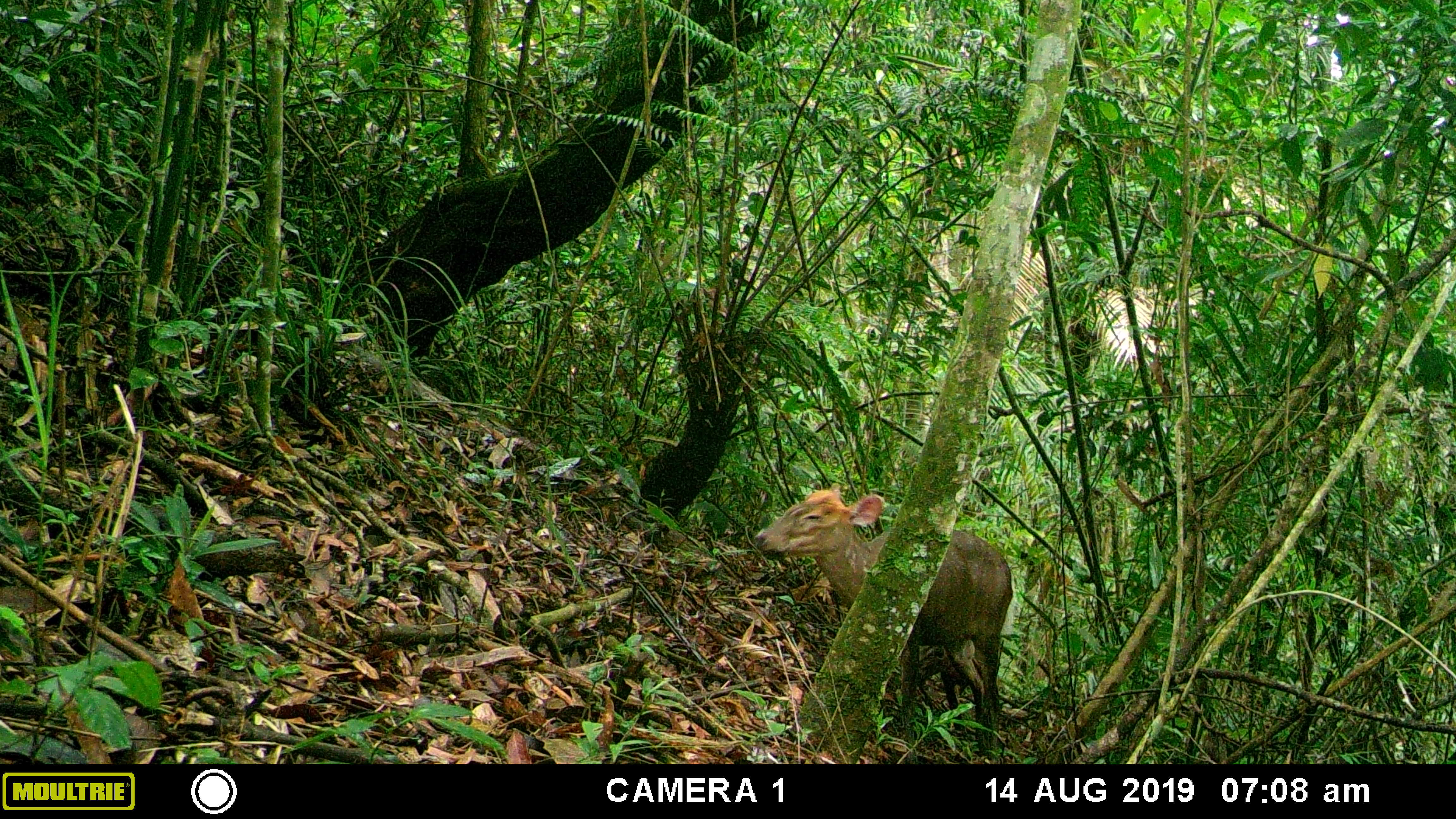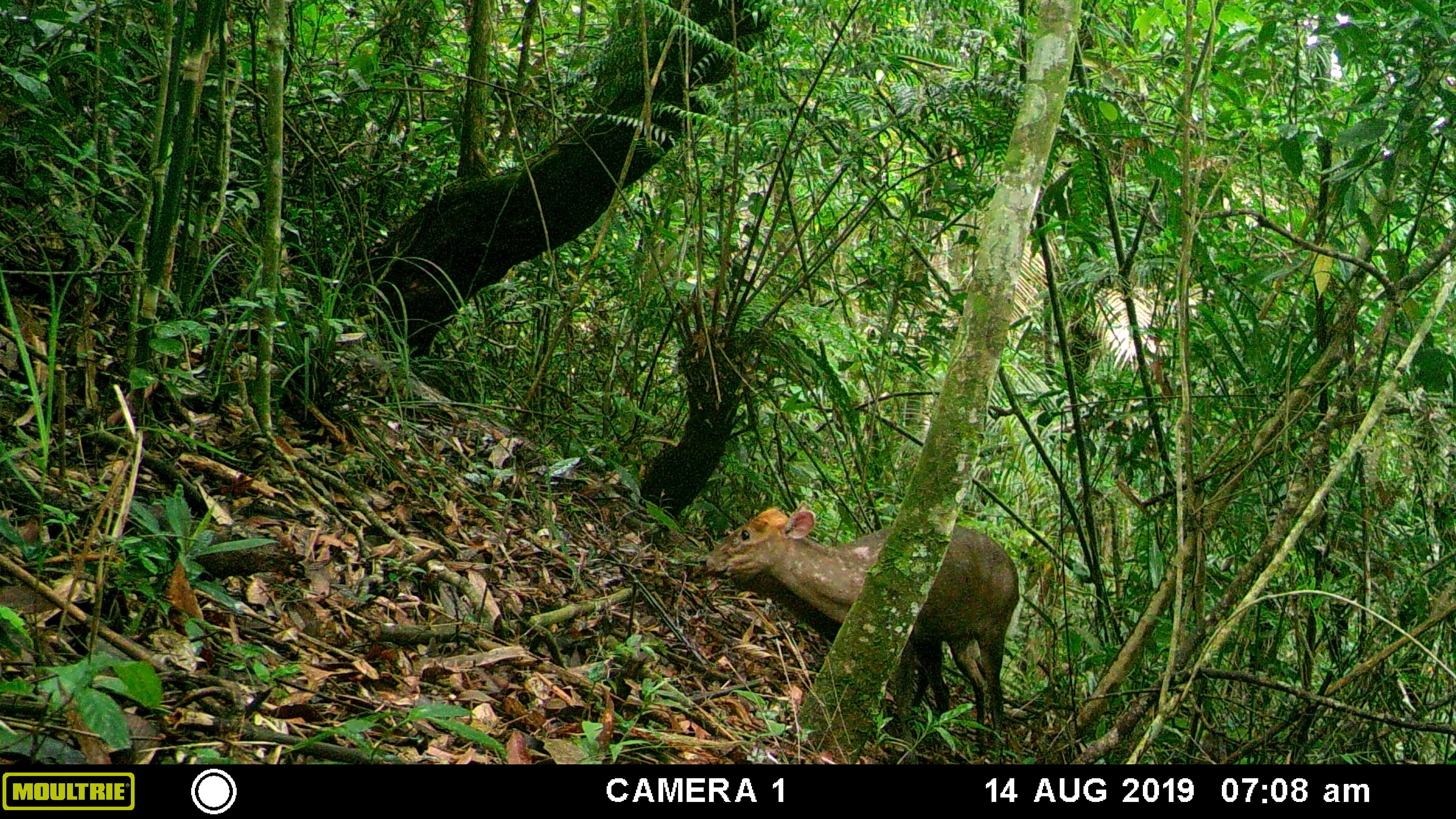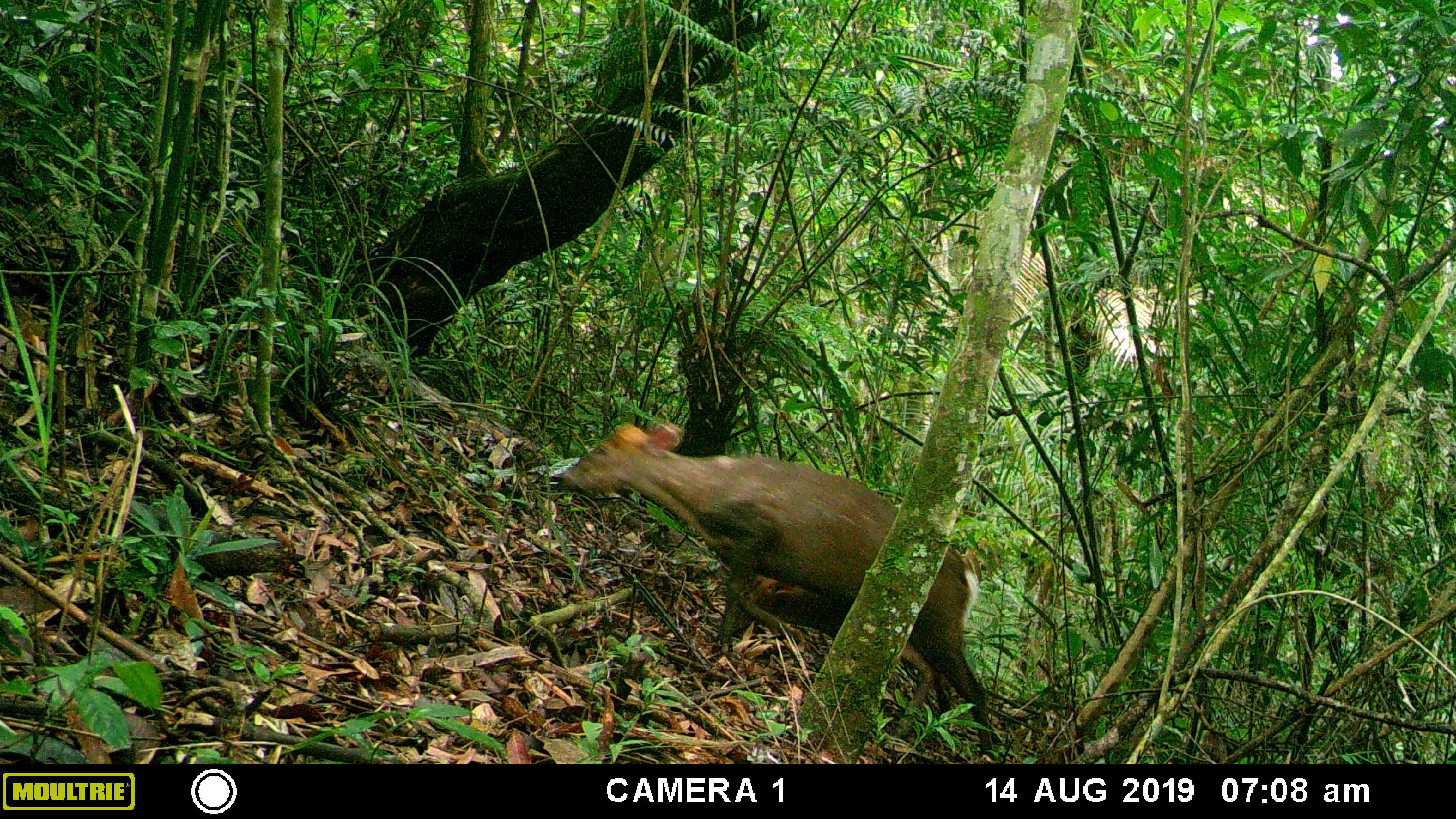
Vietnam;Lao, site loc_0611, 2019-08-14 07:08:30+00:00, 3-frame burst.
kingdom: Animalia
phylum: Chordata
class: Mammalia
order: Artiodactyla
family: Cervidae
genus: Muntiacus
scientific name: Muntiacus rooseveltorum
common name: roosevelt's muntjac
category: roosevelts muntjac group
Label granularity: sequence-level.